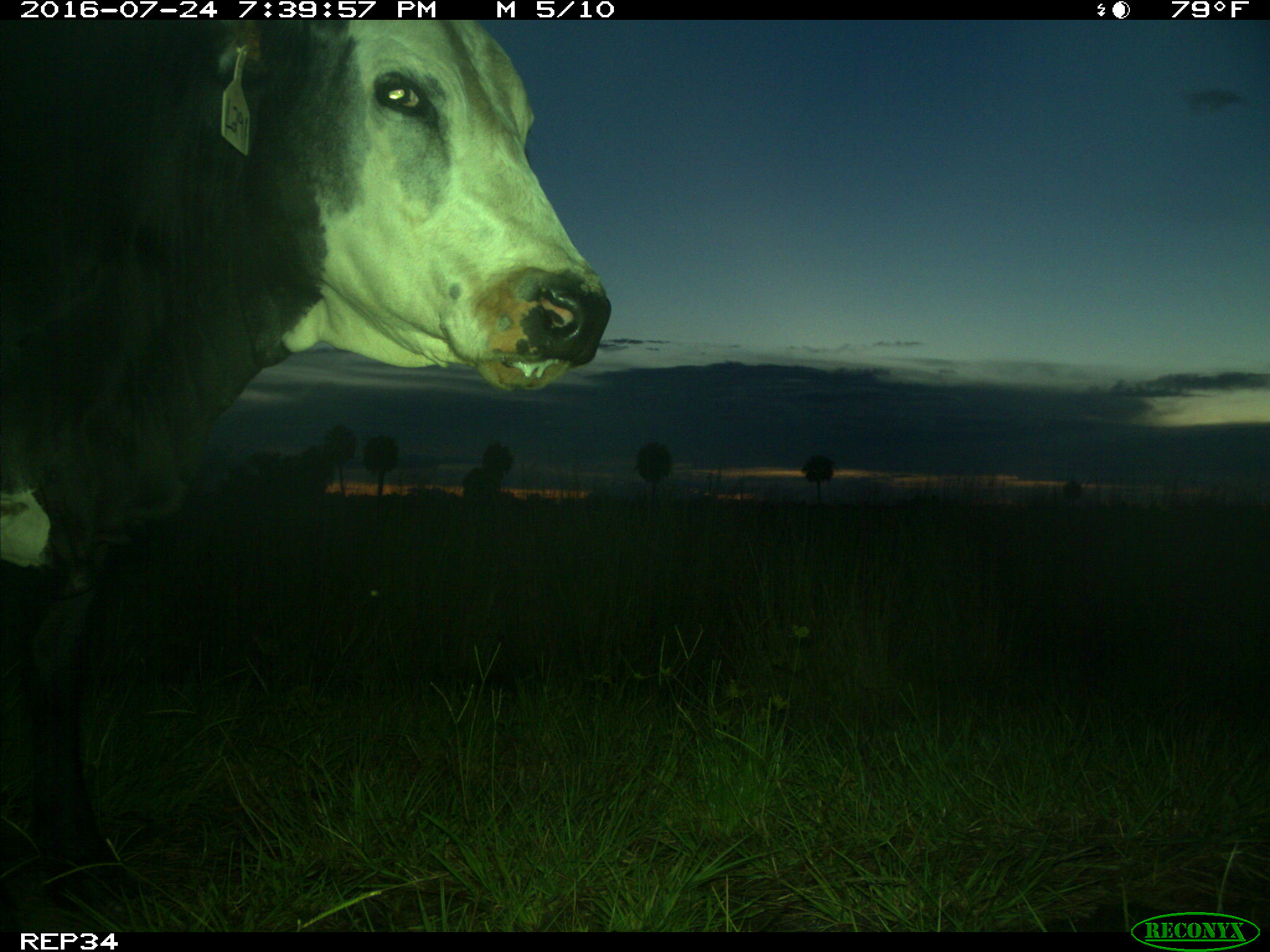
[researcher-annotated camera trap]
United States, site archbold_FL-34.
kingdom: Animalia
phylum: Chordata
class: Mammalia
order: Artiodactyla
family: Bovidae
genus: Bos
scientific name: Bos taurus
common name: domestic cow